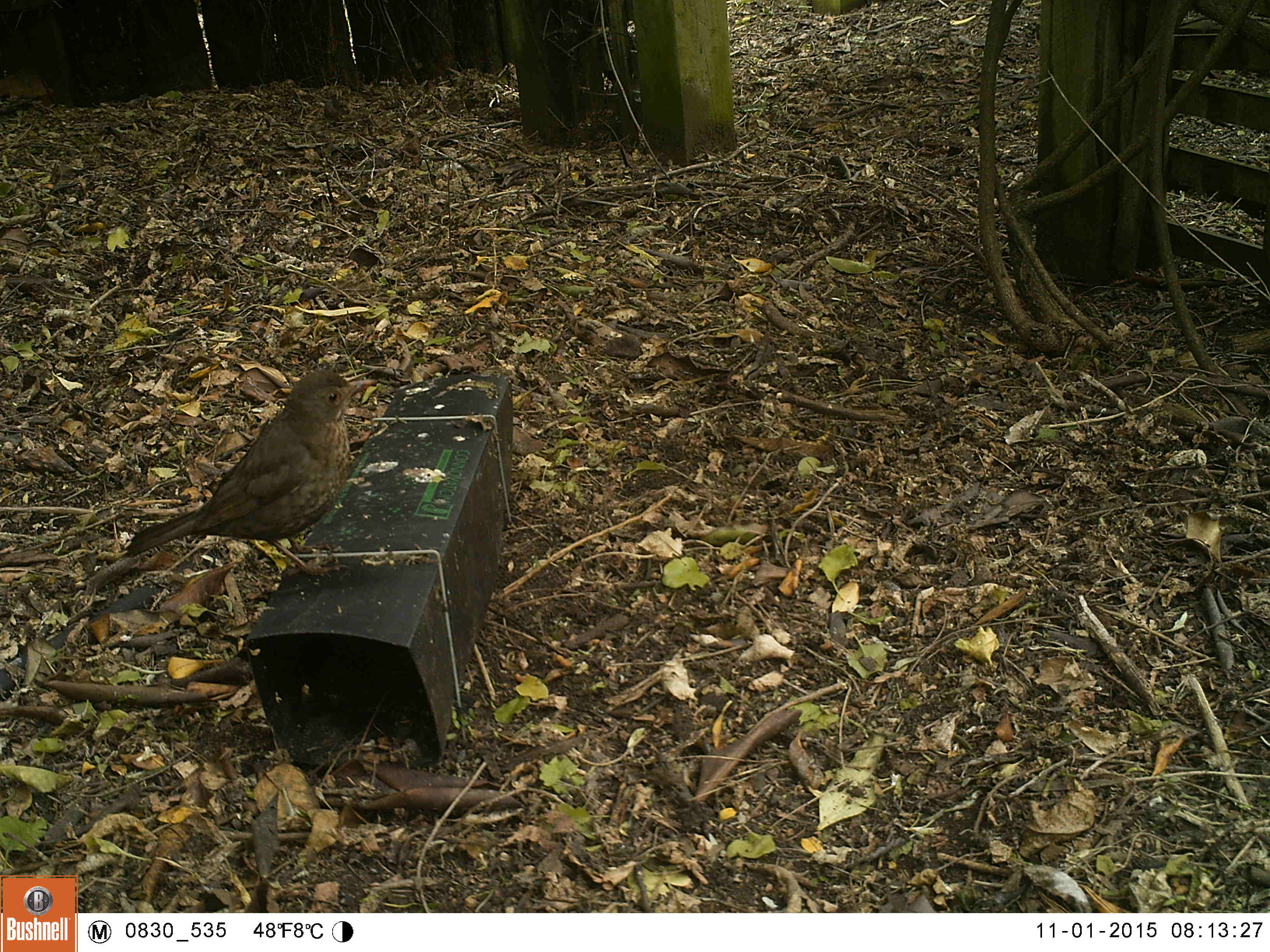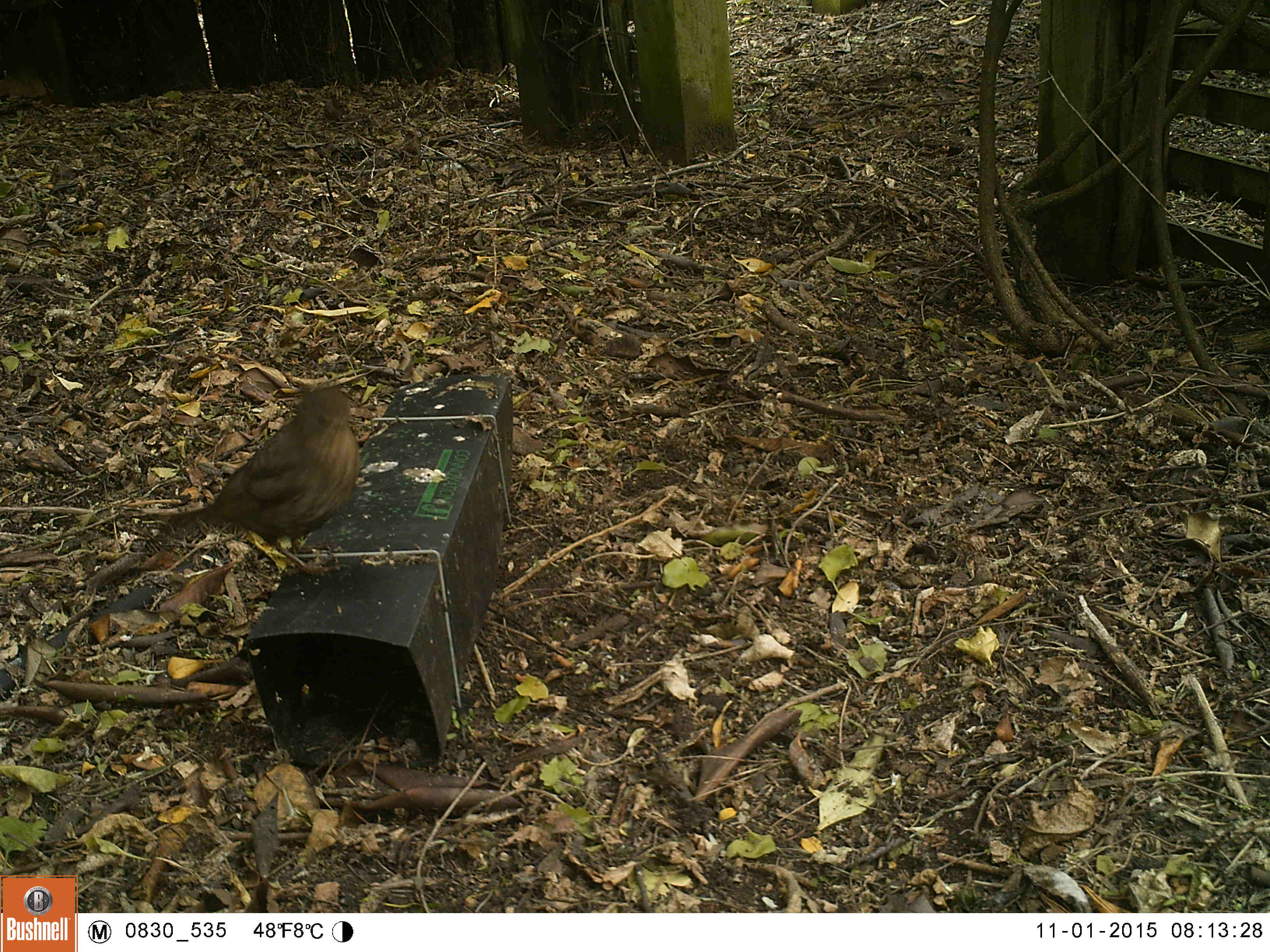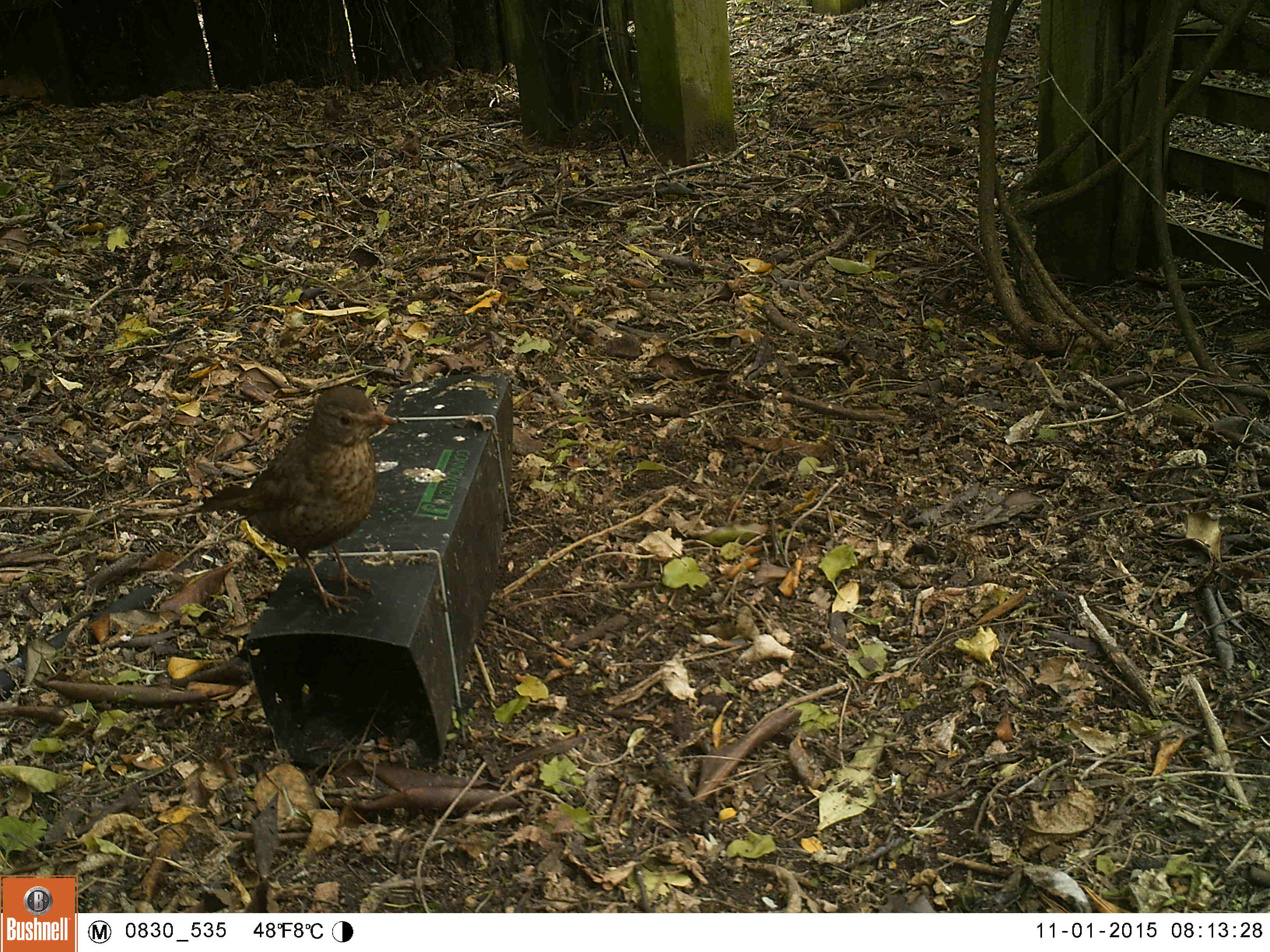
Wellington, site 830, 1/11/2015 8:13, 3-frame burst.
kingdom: Animalia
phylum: Chordata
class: Aves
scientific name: Aves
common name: bird